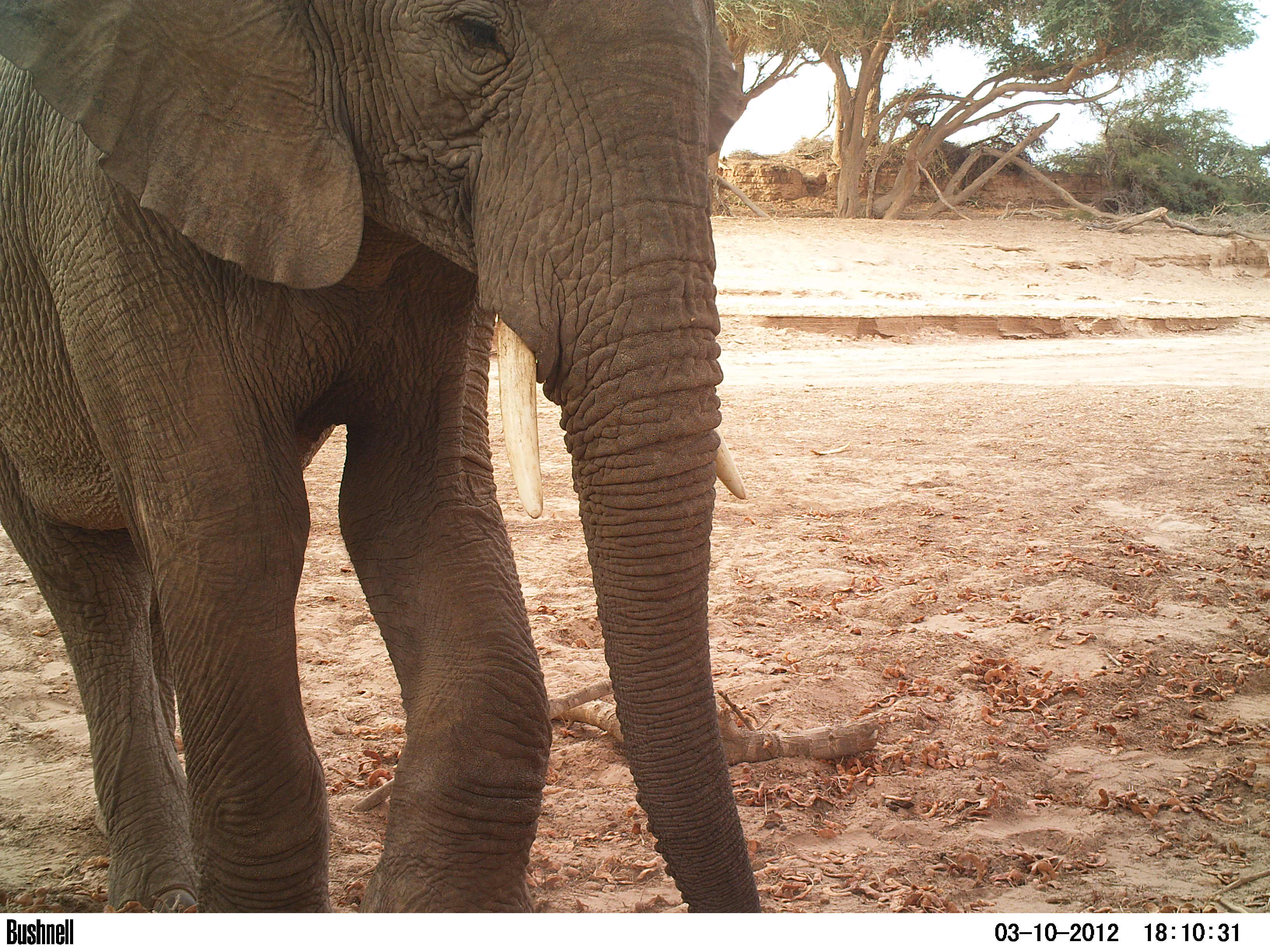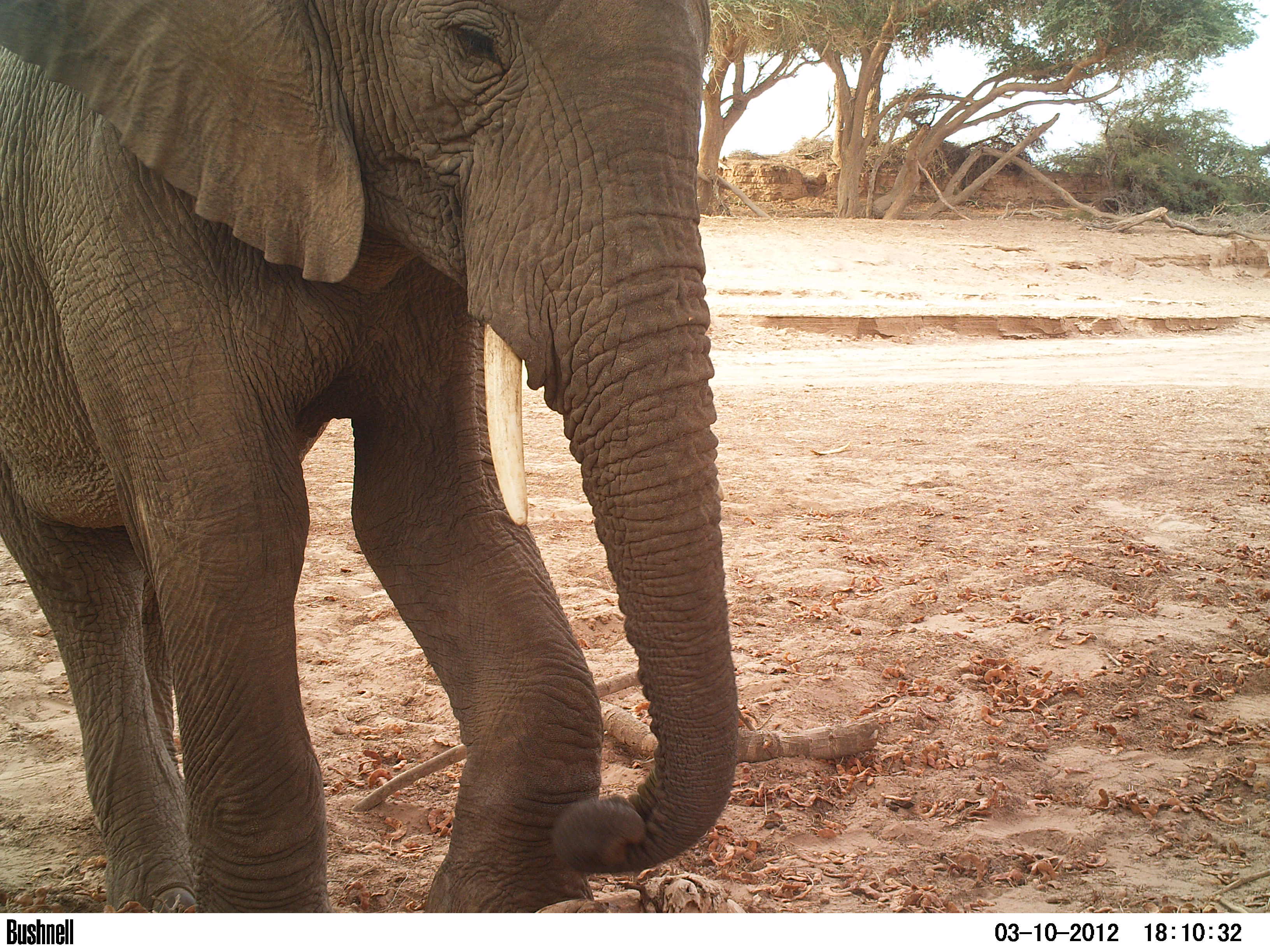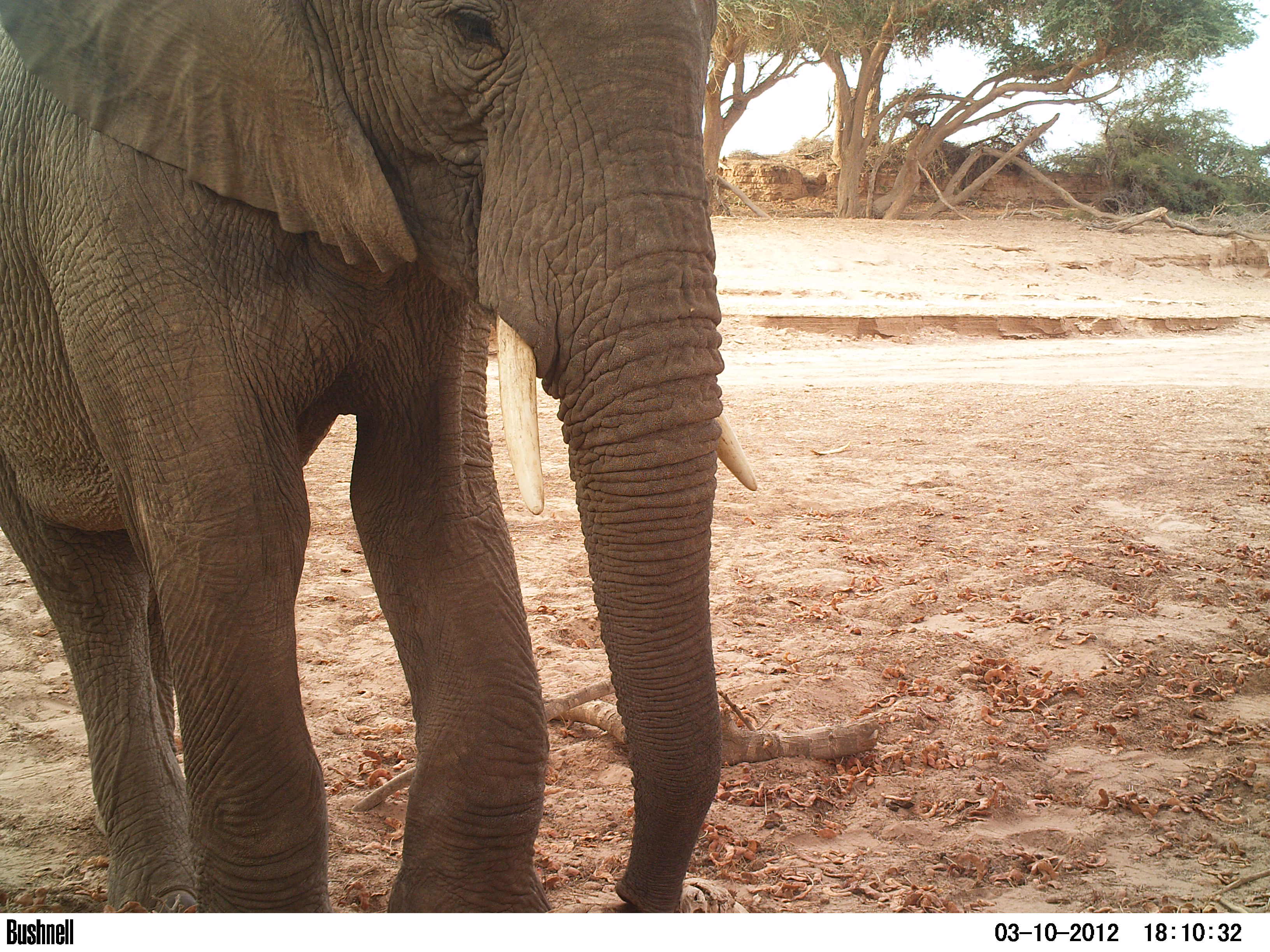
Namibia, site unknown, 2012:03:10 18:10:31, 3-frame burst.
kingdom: Animalia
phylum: Chordata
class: Mammalia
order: Proboscidea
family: Elephantidae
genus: Loxodonta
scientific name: Loxodonta africana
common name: african elephant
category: loxodanta africana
Loxodanta africana (african elephant) (Loxodonta africana).